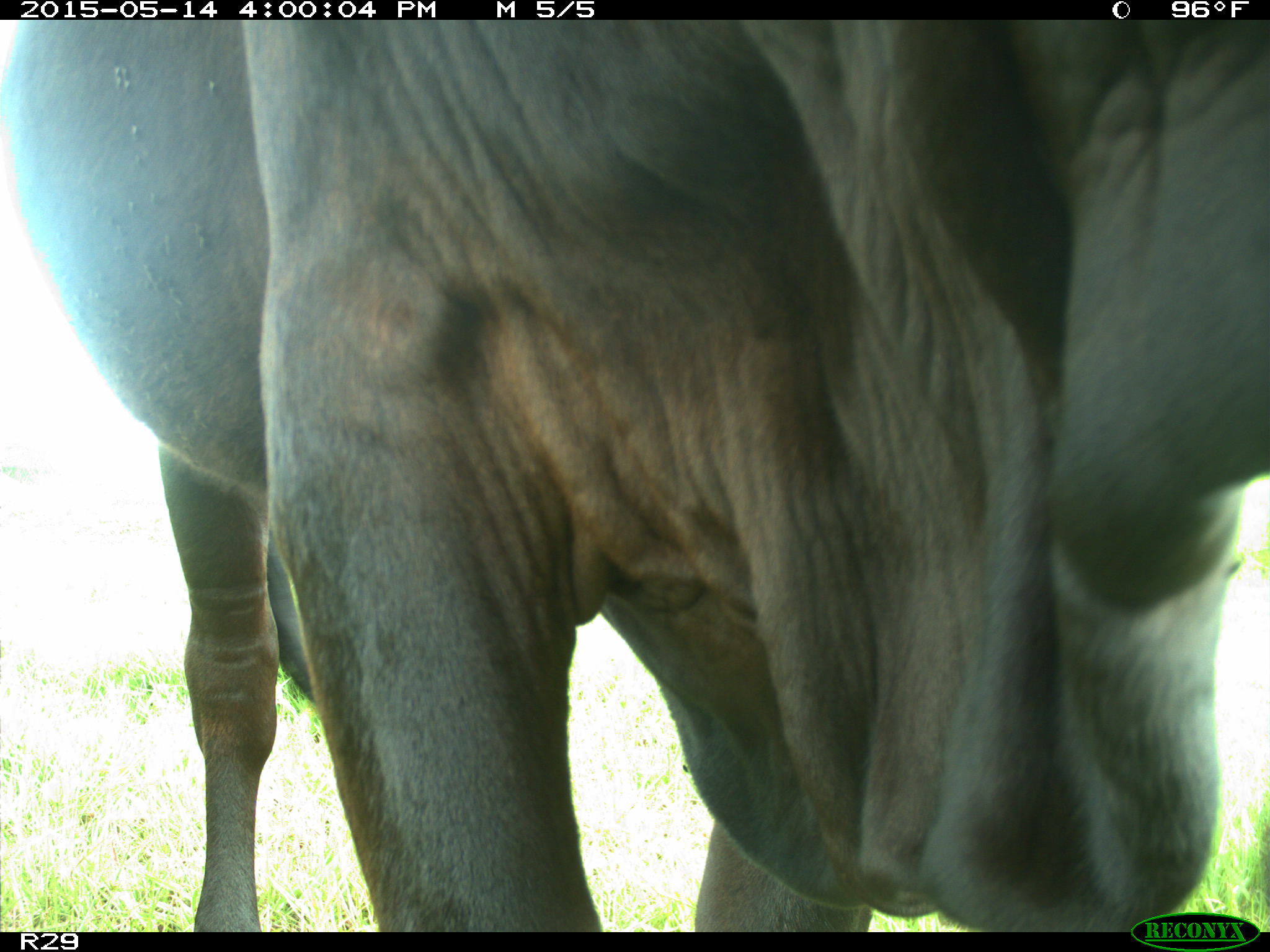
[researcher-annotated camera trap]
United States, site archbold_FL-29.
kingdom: Animalia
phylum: Chordata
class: Mammalia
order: Artiodactyla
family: Bovidae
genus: Bos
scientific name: Bos taurus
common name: domestic cow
Bos taurus (domestic cow).